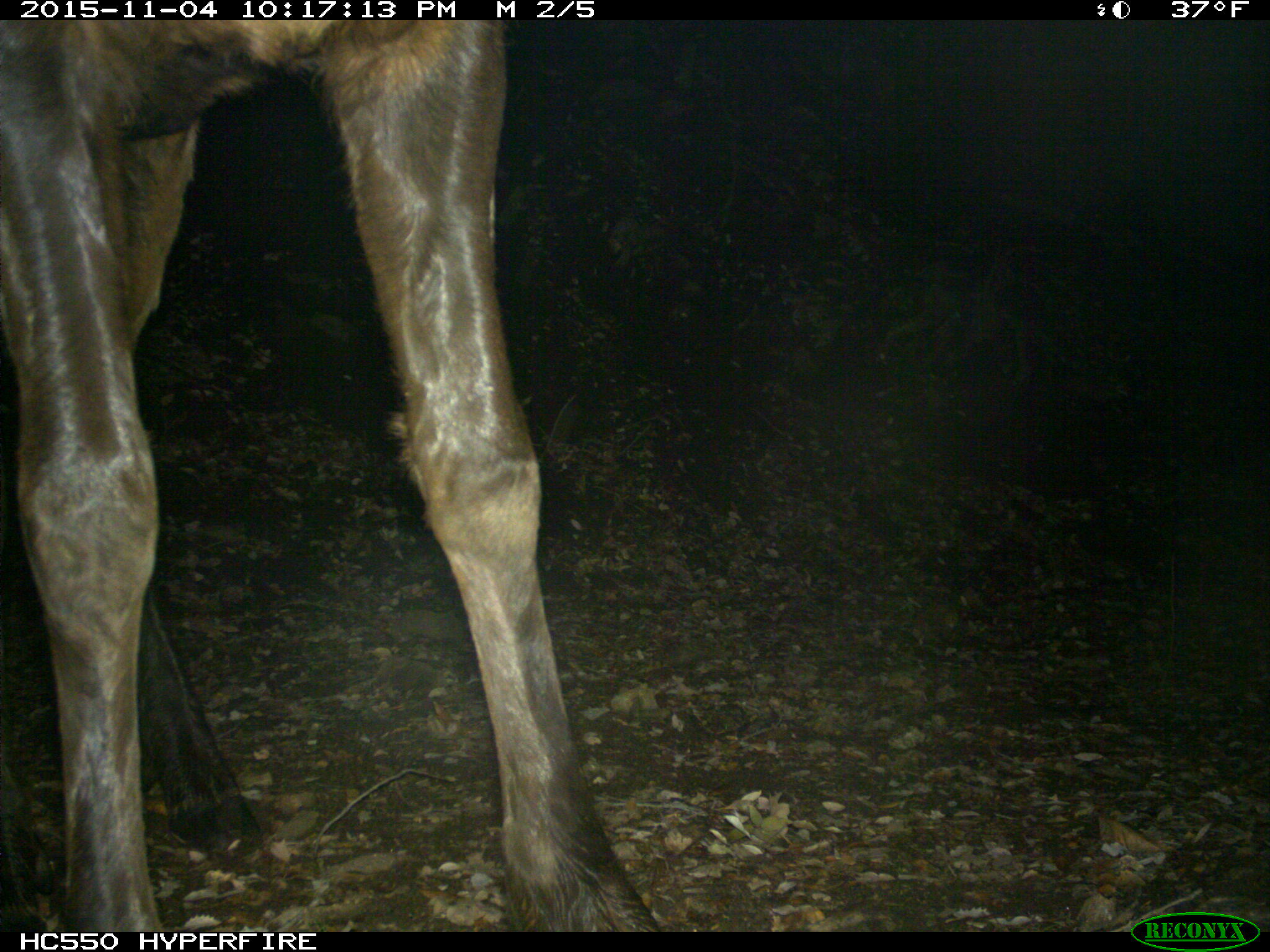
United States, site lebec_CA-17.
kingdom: Animalia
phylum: Chordata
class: Mammalia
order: Artiodactyla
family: Cervidae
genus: Cervus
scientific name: Cervus canadensis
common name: elk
Cervus canadensis (elk).